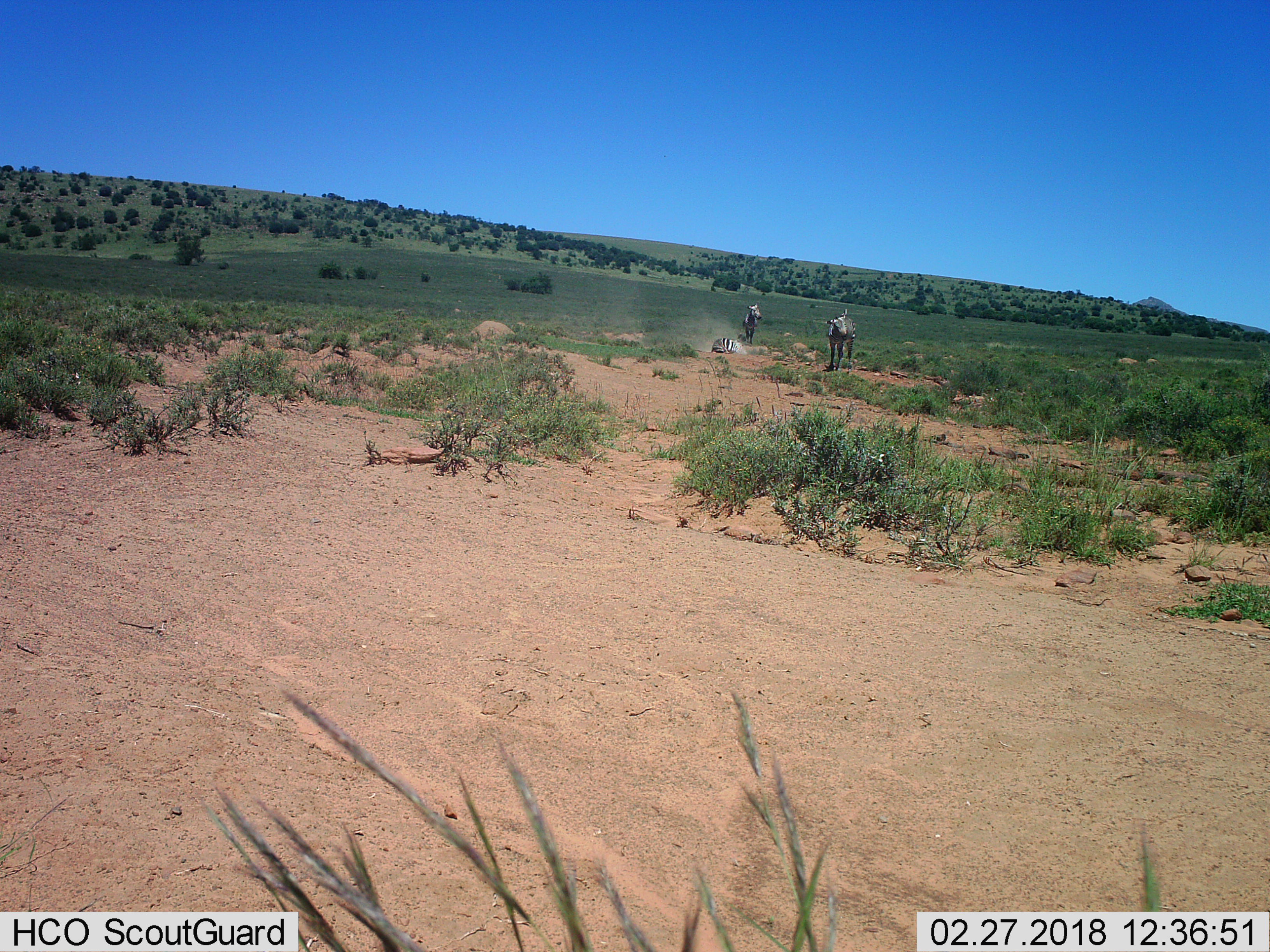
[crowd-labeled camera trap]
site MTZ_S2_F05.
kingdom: Animalia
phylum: Chordata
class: Mammalia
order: Perissodactyla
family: Equidae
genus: Equus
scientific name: Equus zebra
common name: mountain zebra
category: zebramountain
Zebramountain (mountain zebra) (Equus zebra), count 3. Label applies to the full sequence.